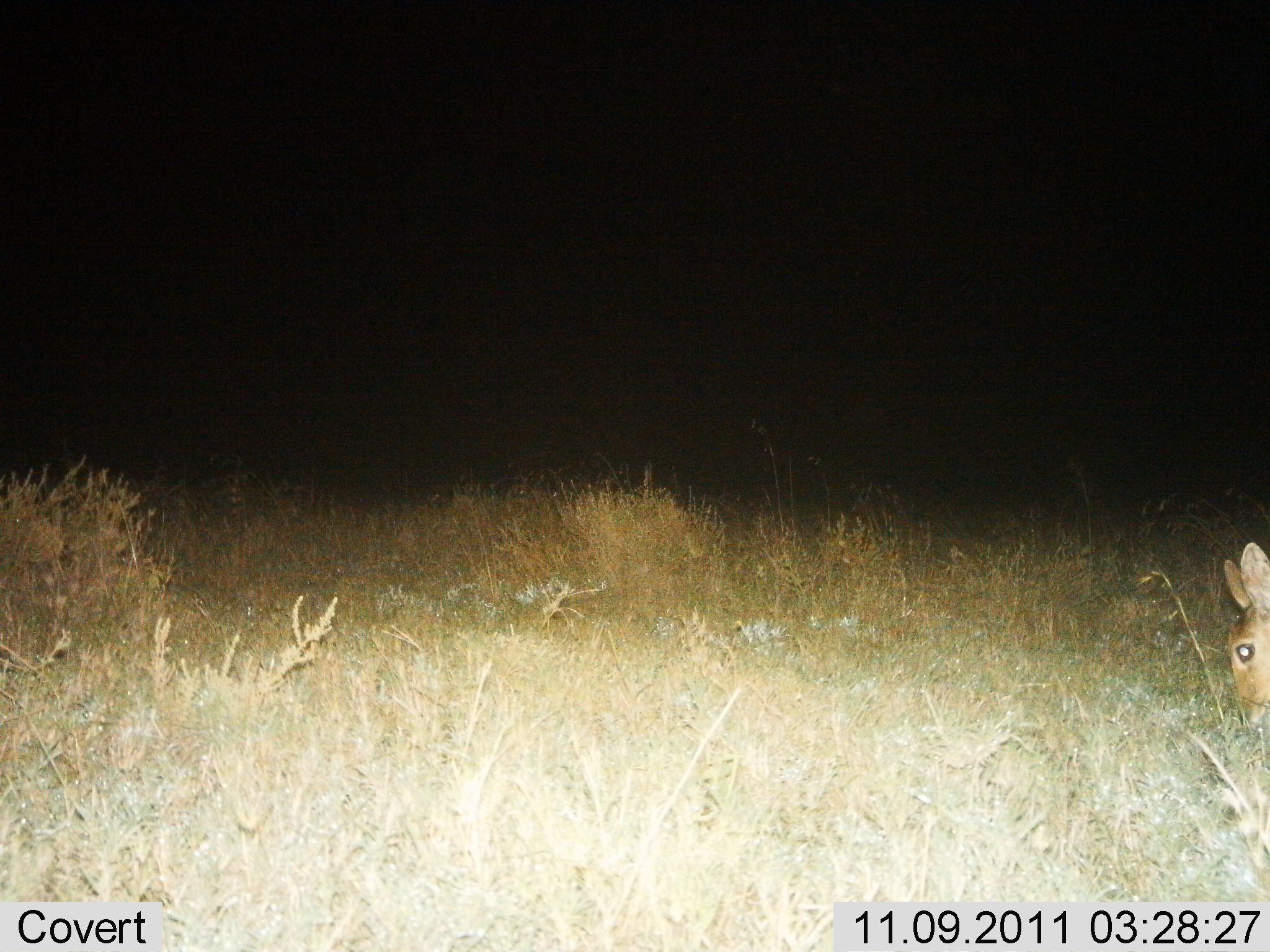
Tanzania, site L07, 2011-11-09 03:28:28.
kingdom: Animalia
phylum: Chordata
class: Mammalia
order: Lagomorpha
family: Leporidae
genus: Lepus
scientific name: Lepus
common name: hare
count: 1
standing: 14%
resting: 14%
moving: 29%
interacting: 0%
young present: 0%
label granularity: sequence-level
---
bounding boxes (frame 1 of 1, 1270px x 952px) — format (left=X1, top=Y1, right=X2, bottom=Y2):
animal: (left=1223, top=541, right=1269, bottom=726)